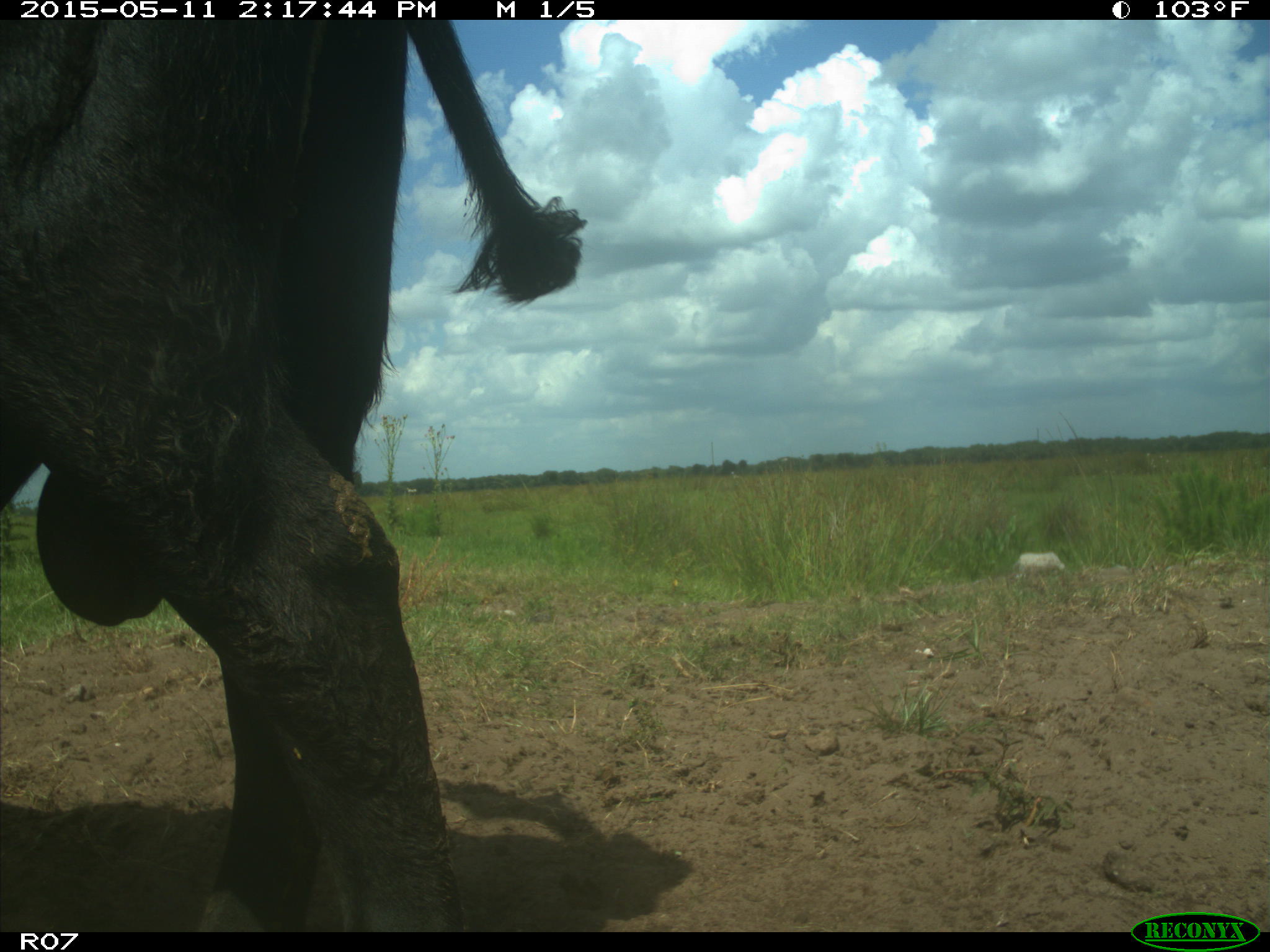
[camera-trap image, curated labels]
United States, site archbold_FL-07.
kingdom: Animalia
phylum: Chordata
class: Mammalia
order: Artiodactyla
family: Bovidae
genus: Bos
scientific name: Bos taurus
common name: domestic cow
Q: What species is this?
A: Bos taurus (domestic cow).